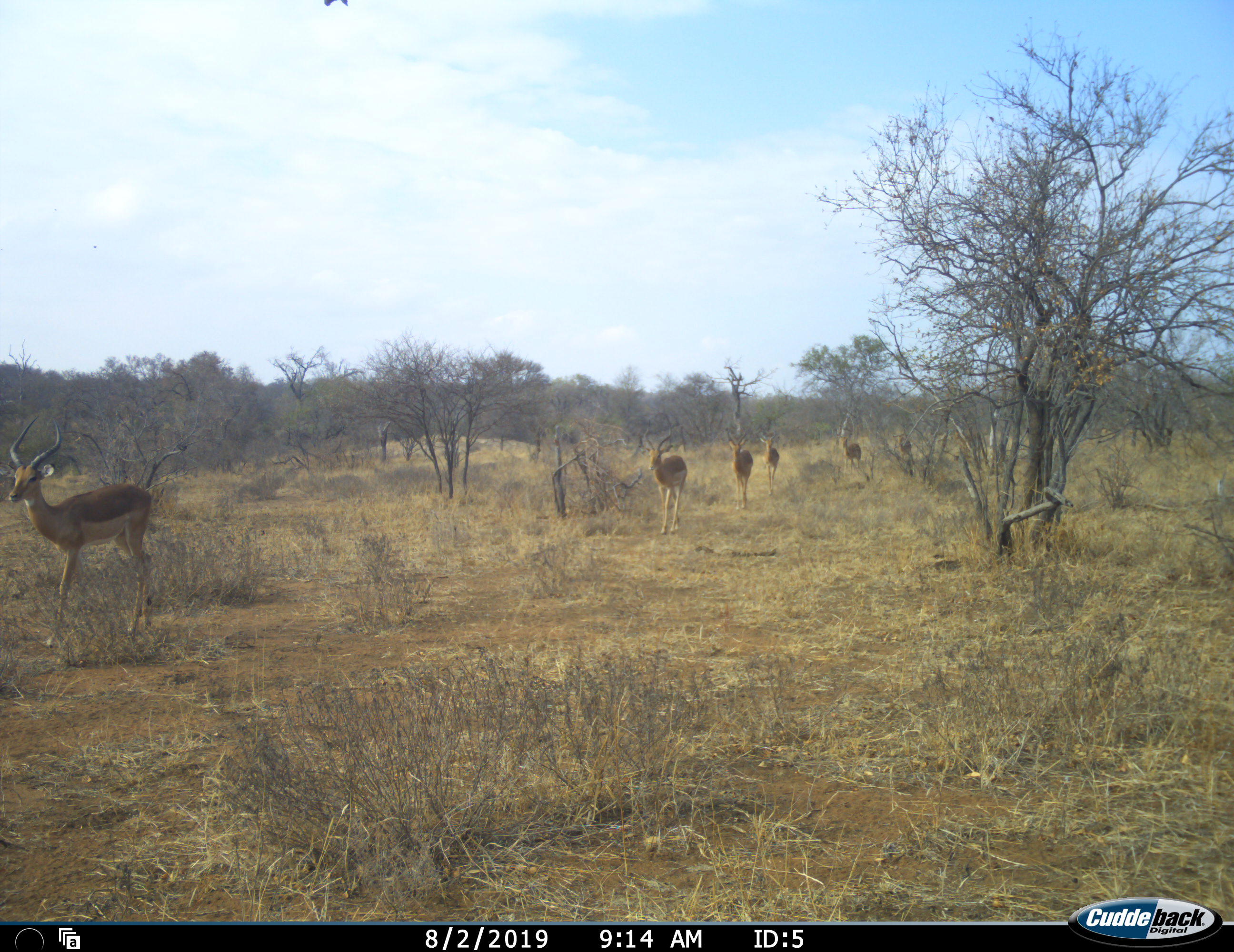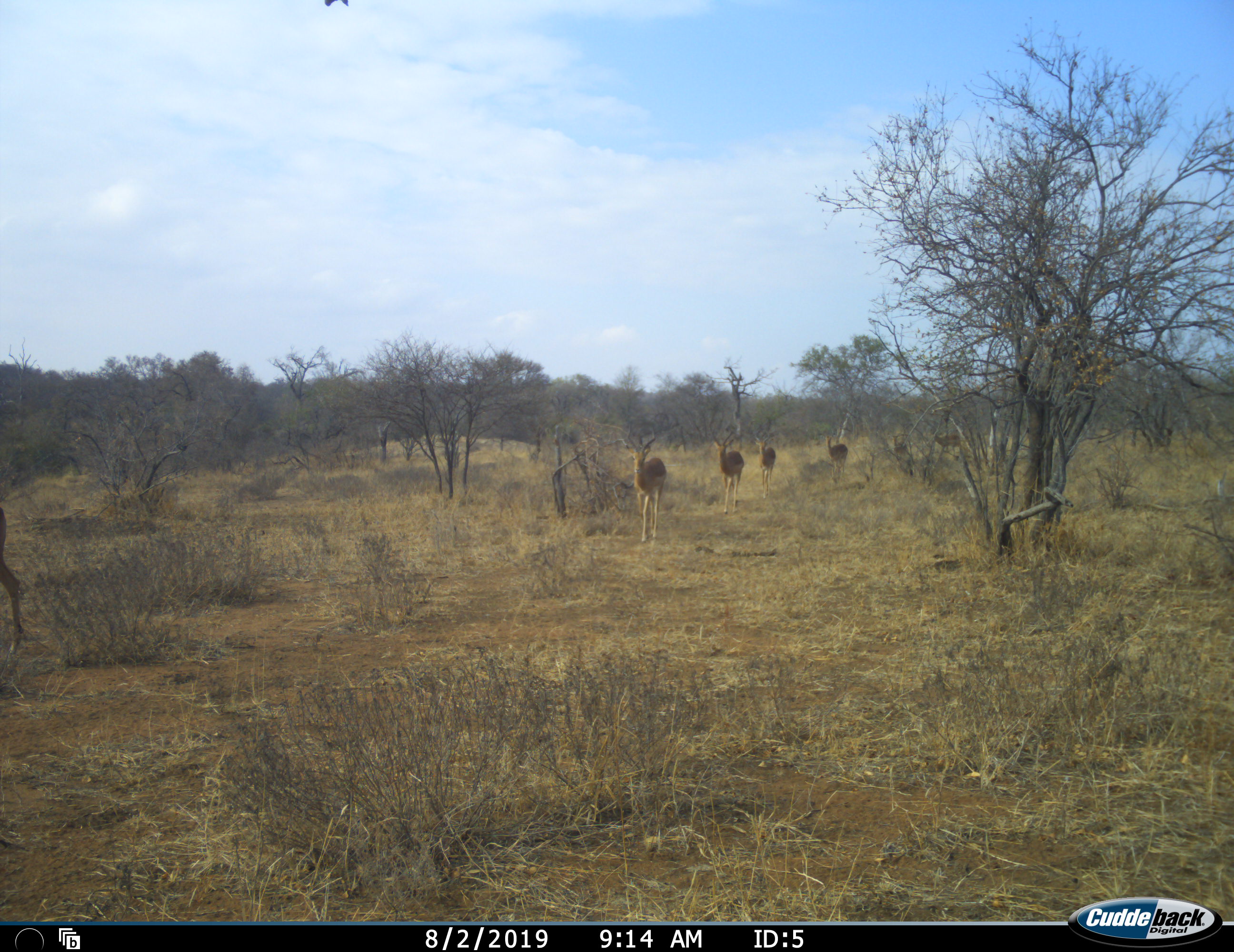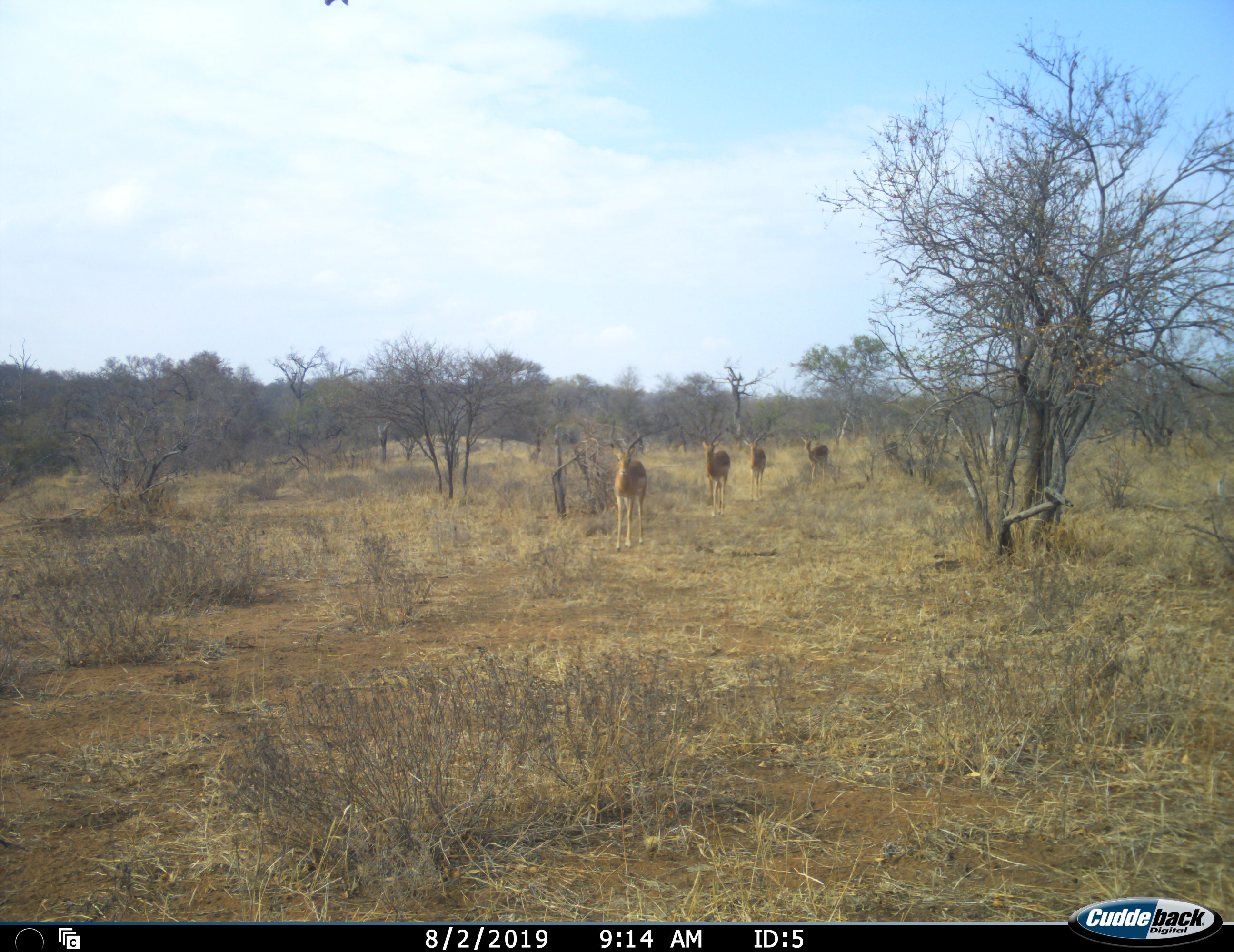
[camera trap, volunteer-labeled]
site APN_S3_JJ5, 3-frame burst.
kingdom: Animalia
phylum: Chordata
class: Mammalia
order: Artiodactyla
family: Bovidae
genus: Aepyceros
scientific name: Aepyceros melampus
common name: impala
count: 7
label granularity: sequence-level